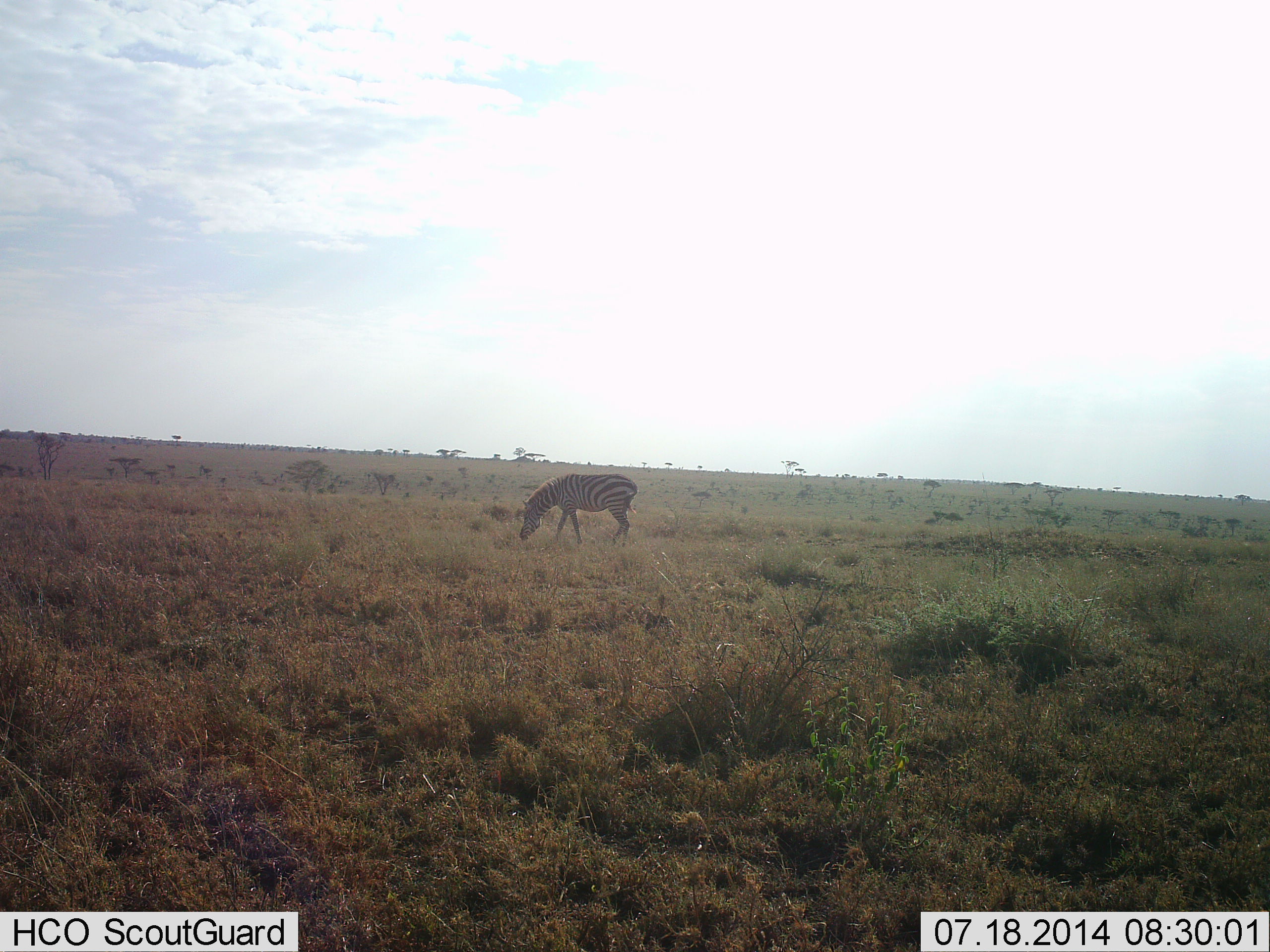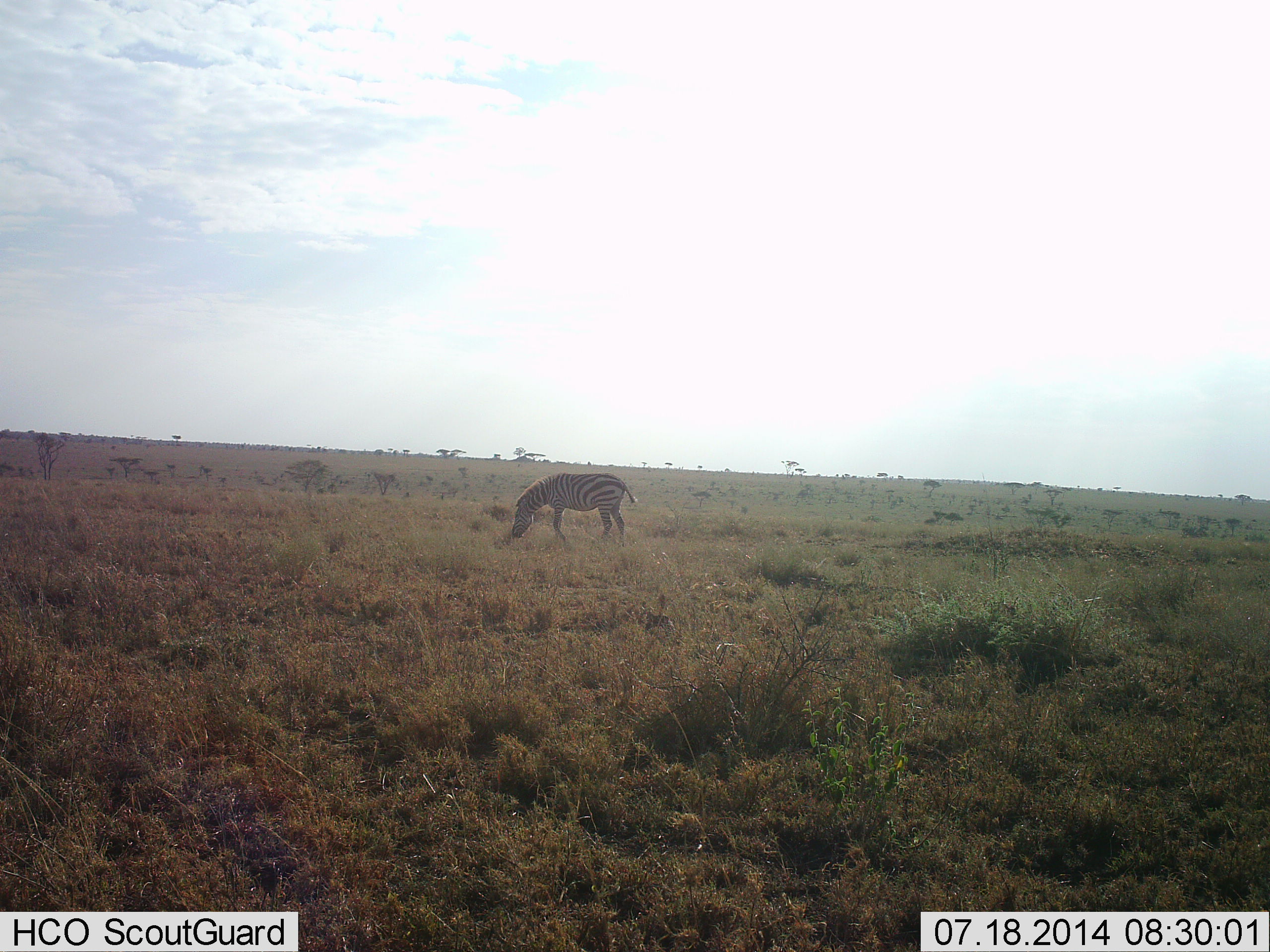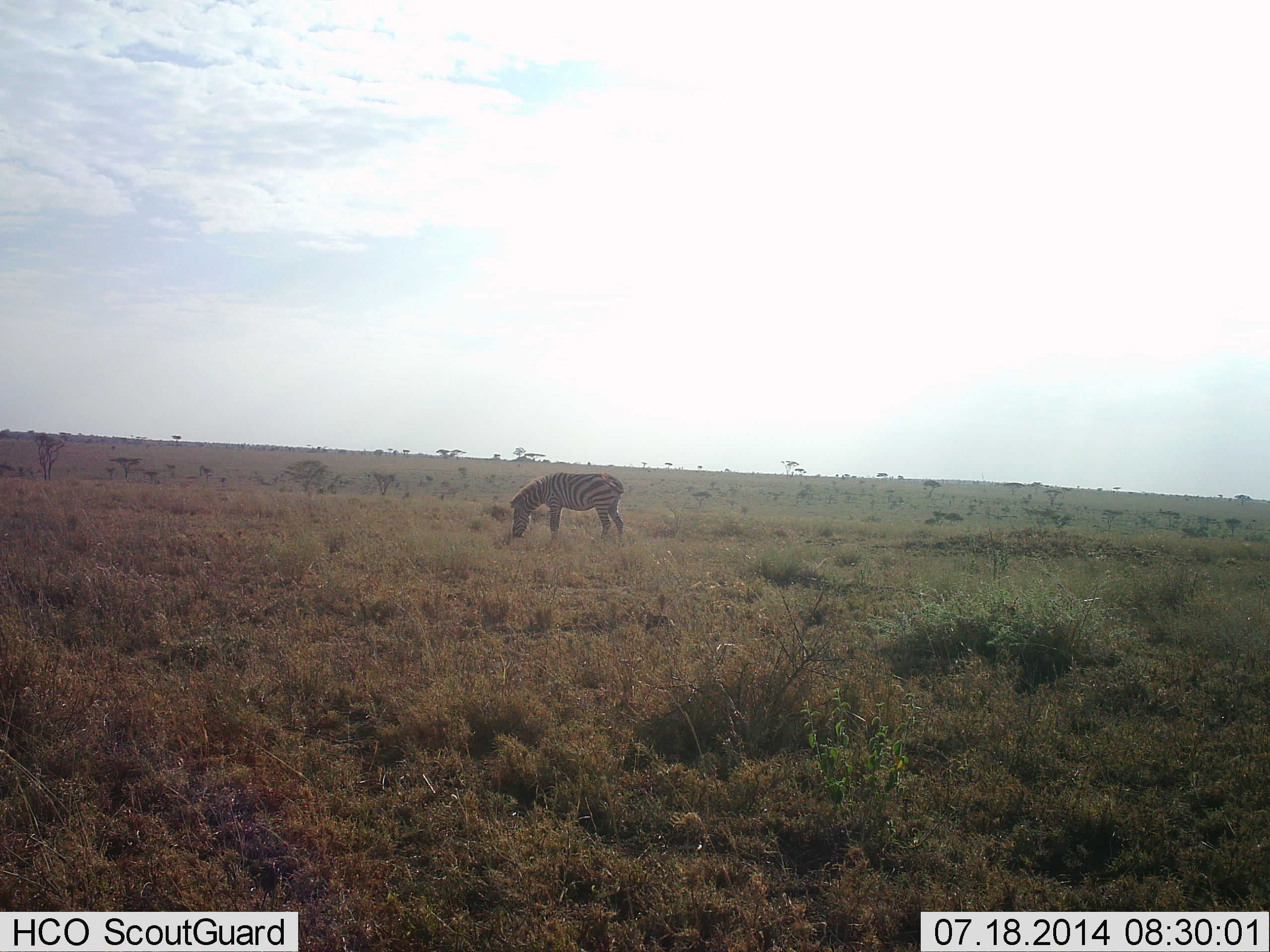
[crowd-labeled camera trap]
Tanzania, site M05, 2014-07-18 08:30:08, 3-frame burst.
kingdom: Animalia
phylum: Chordata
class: Mammalia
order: Perissodactyla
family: Equidae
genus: Equus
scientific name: Equus quagga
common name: plains zebra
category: zebra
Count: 1.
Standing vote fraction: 20%.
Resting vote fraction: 0%.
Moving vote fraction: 20%.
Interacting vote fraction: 0%.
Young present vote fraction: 0%.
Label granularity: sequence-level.